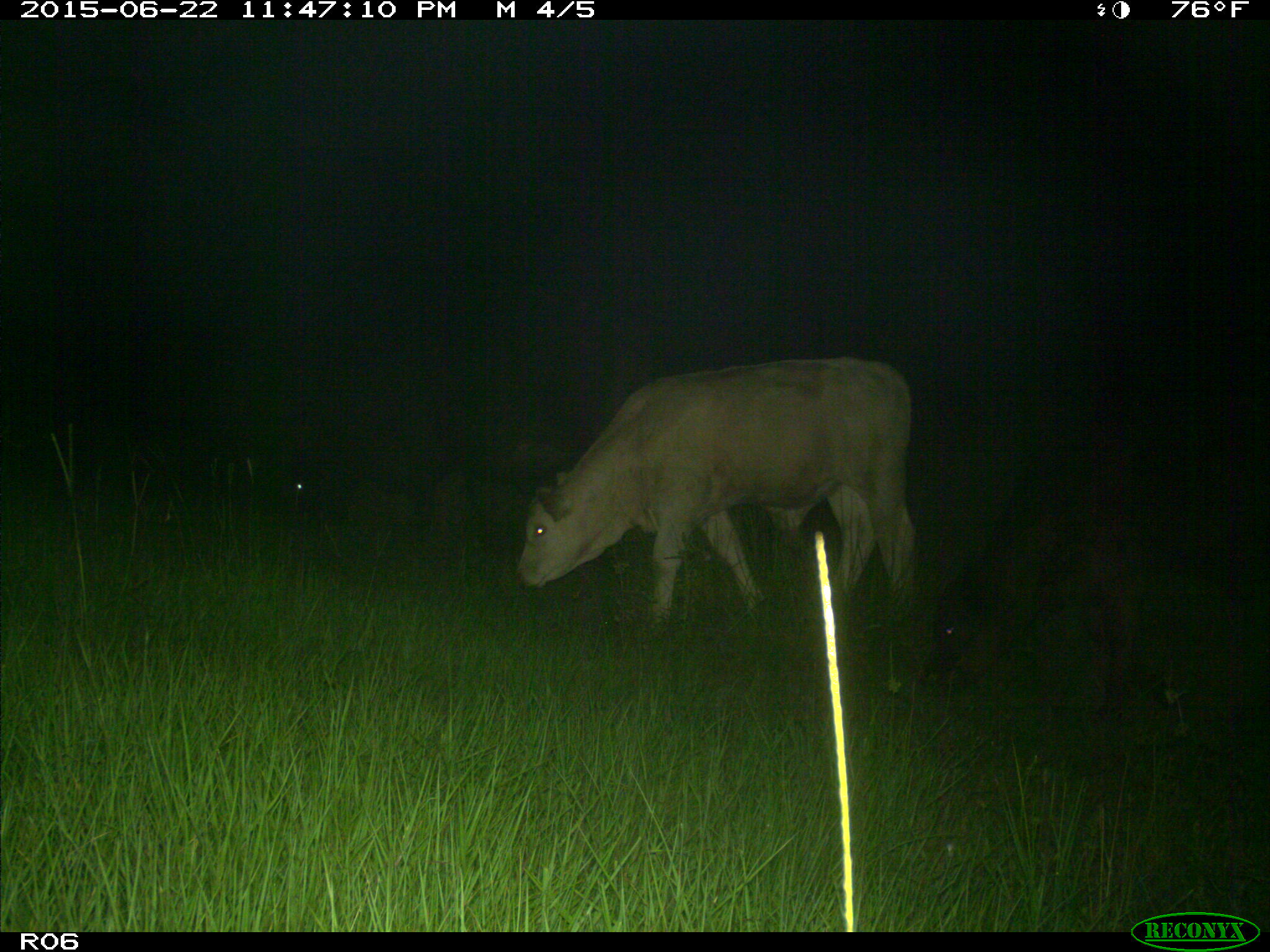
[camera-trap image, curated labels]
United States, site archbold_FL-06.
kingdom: Animalia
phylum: Chordata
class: Mammalia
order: Artiodactyla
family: Bovidae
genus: Bos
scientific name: Bos taurus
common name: domestic cow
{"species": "Bos taurus (domestic cow)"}